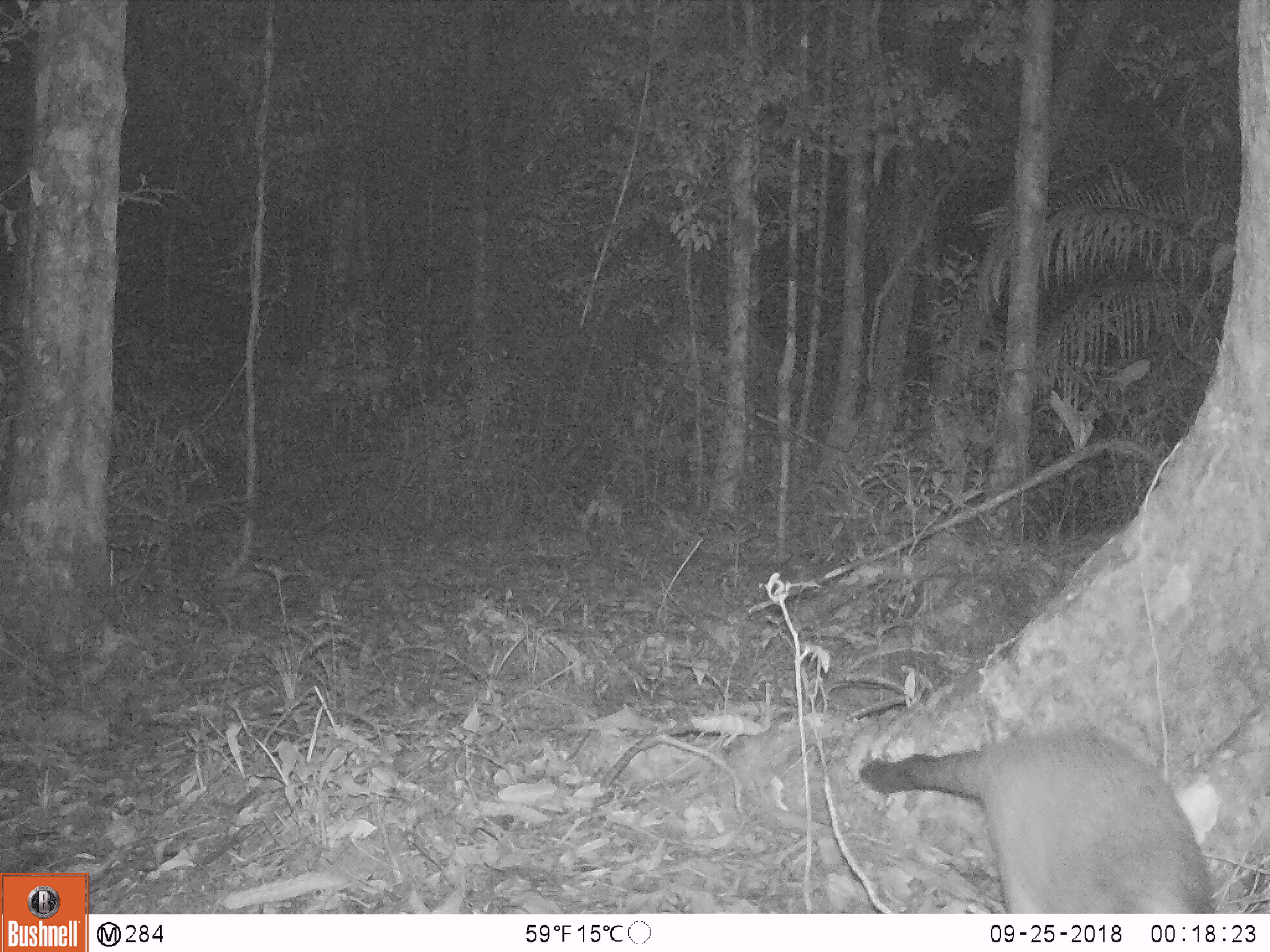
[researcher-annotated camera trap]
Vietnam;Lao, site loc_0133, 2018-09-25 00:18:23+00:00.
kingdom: Animalia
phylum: Chordata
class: Mammalia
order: Carnivora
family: Viverridae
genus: Paguma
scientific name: Paguma larvata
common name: masked palm civet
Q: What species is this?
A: Masked palm civet (Paguma larvata).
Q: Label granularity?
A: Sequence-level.